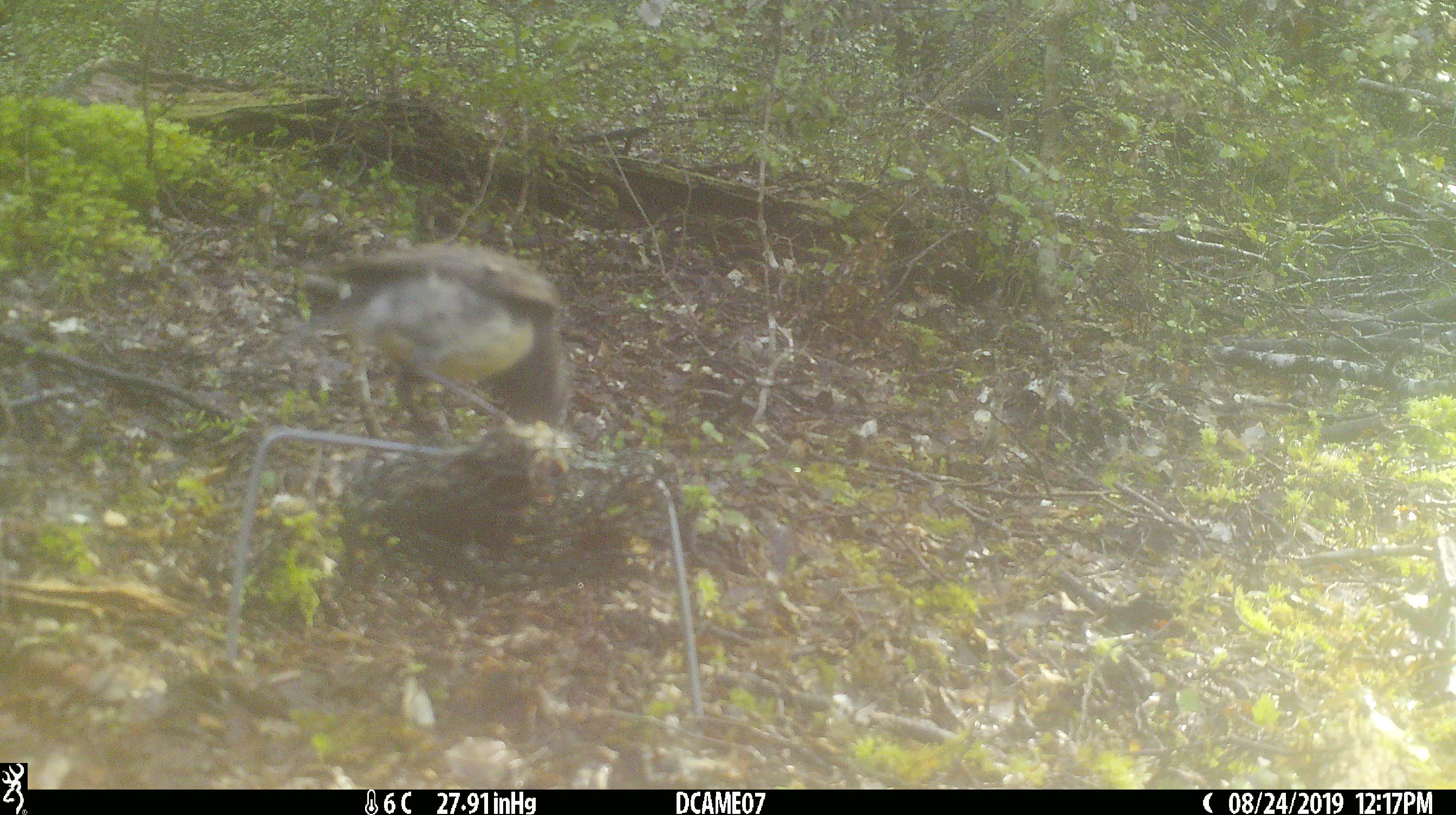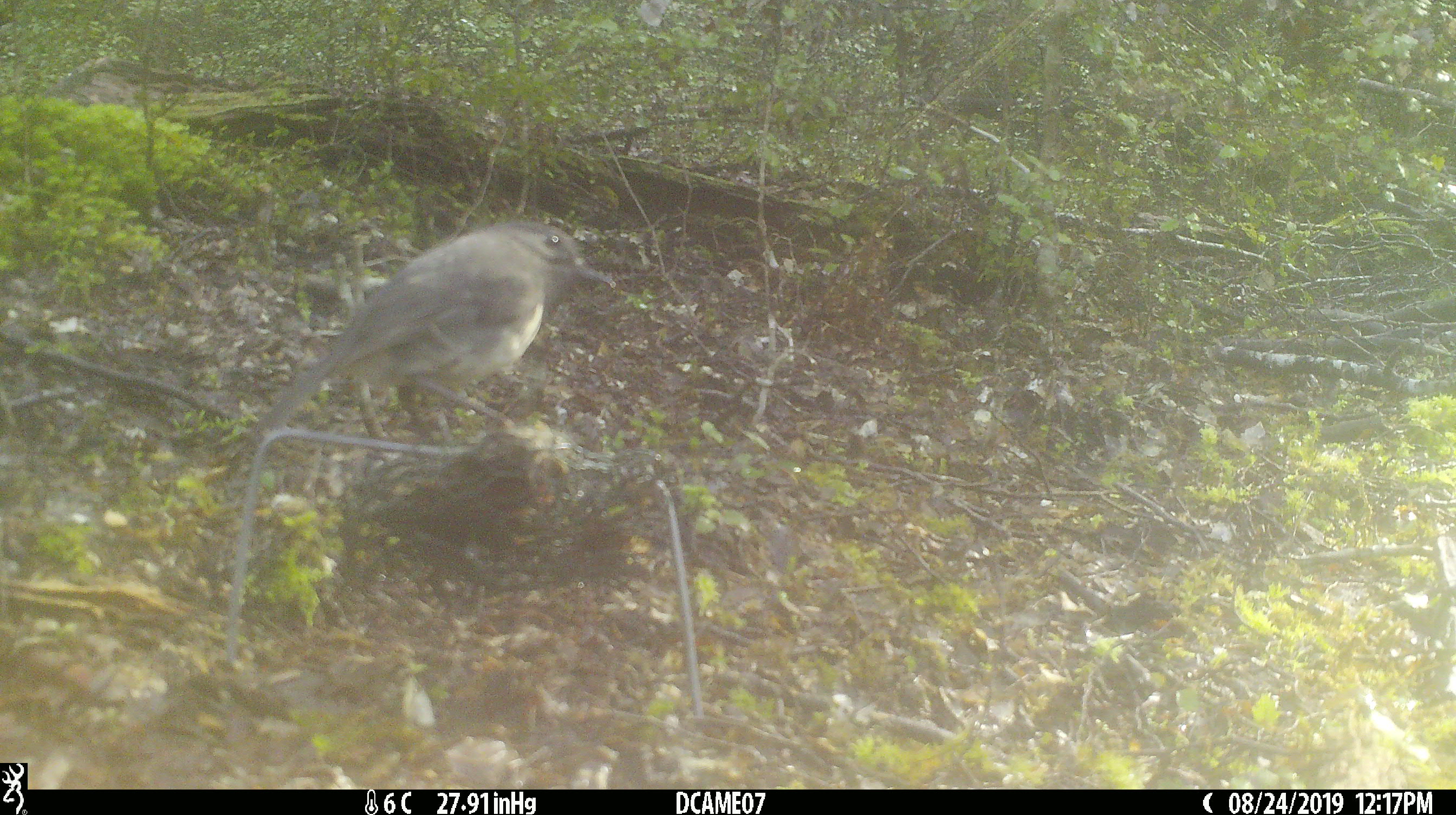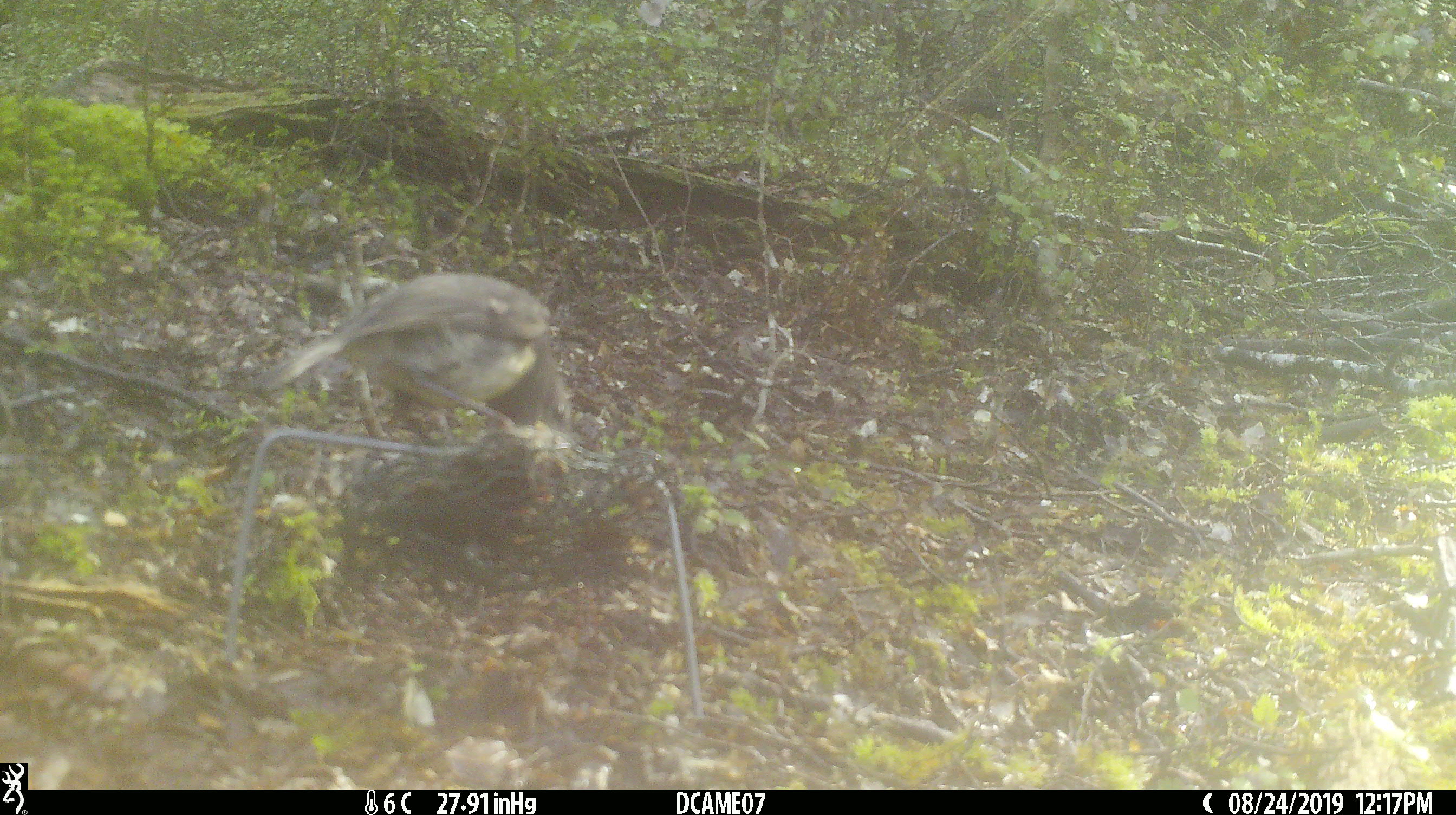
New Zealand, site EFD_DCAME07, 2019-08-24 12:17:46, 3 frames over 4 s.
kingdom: Animalia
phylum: Chordata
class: Aves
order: Passeriformes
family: Petroicidae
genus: Petroica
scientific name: Petroica australis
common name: new zealand robin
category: robin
Robin (new zealand robin) (Petroica australis).